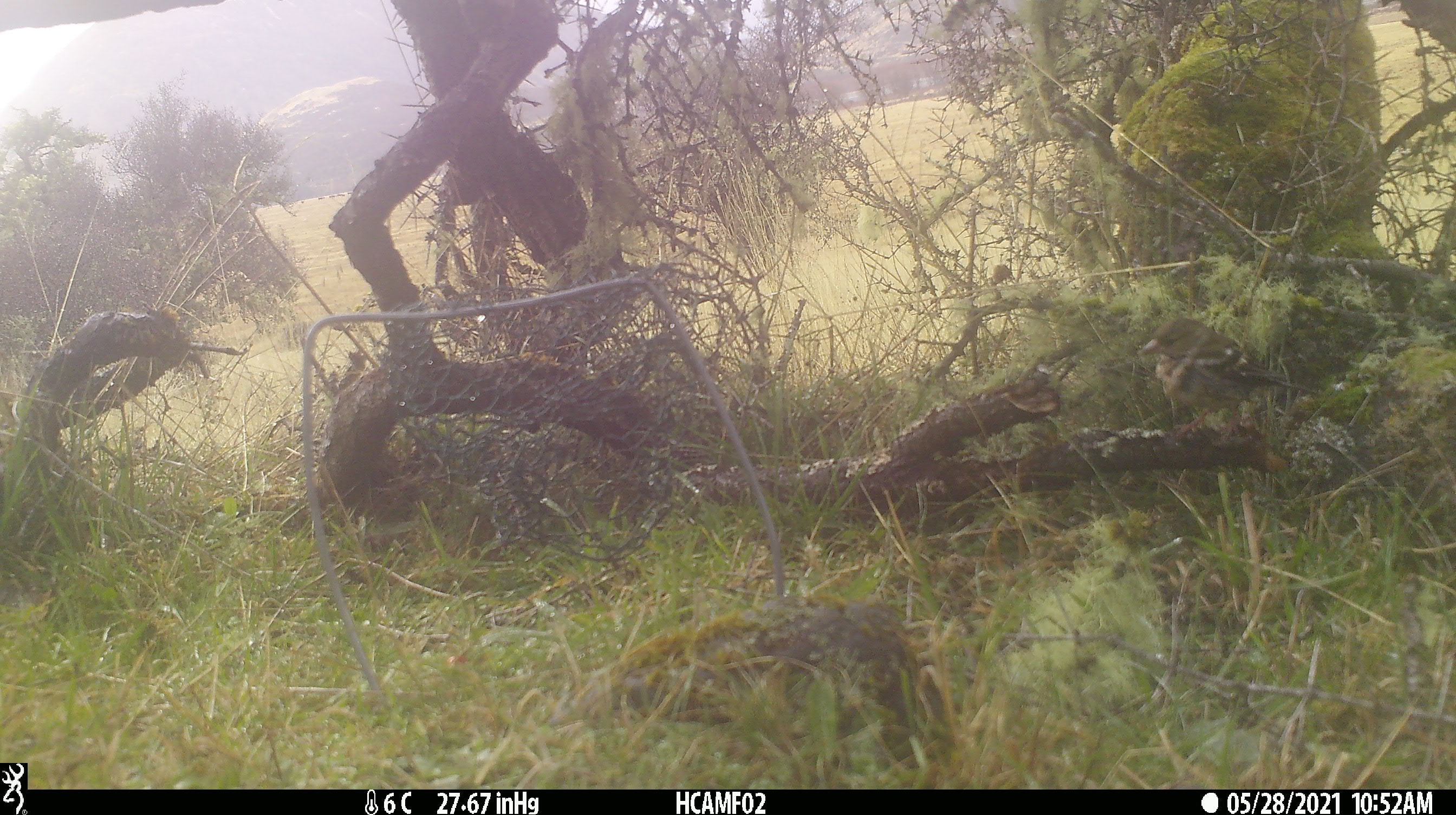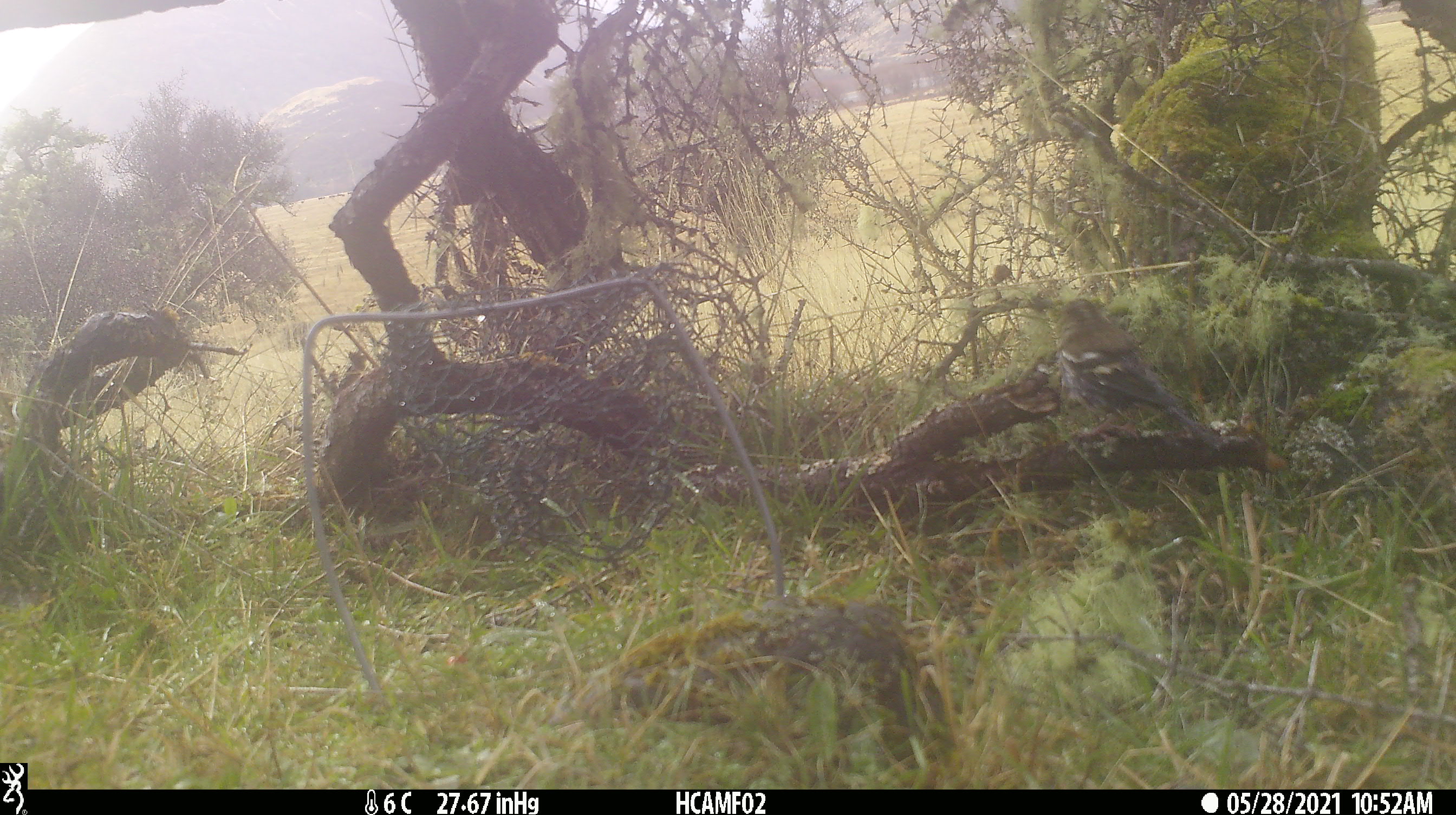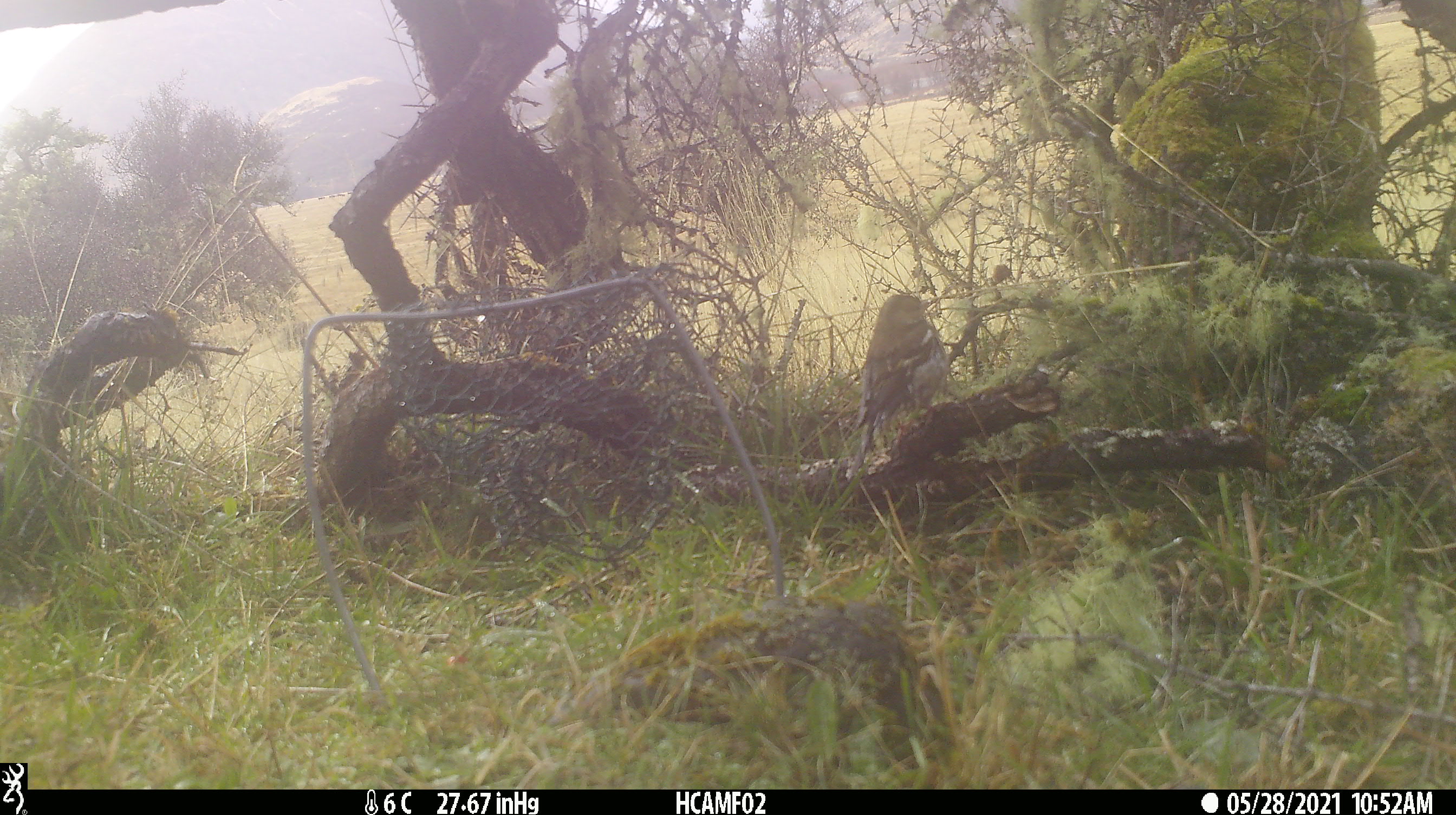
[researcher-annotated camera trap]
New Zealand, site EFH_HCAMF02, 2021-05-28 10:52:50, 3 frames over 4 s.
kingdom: Animalia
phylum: Chordata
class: Aves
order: Passeriformes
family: Fringillidae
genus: Fringilla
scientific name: Fringilla coelebs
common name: common chaffinch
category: chaffinch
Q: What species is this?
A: Chaffinch (common chaffinch) (Fringilla coelebs).